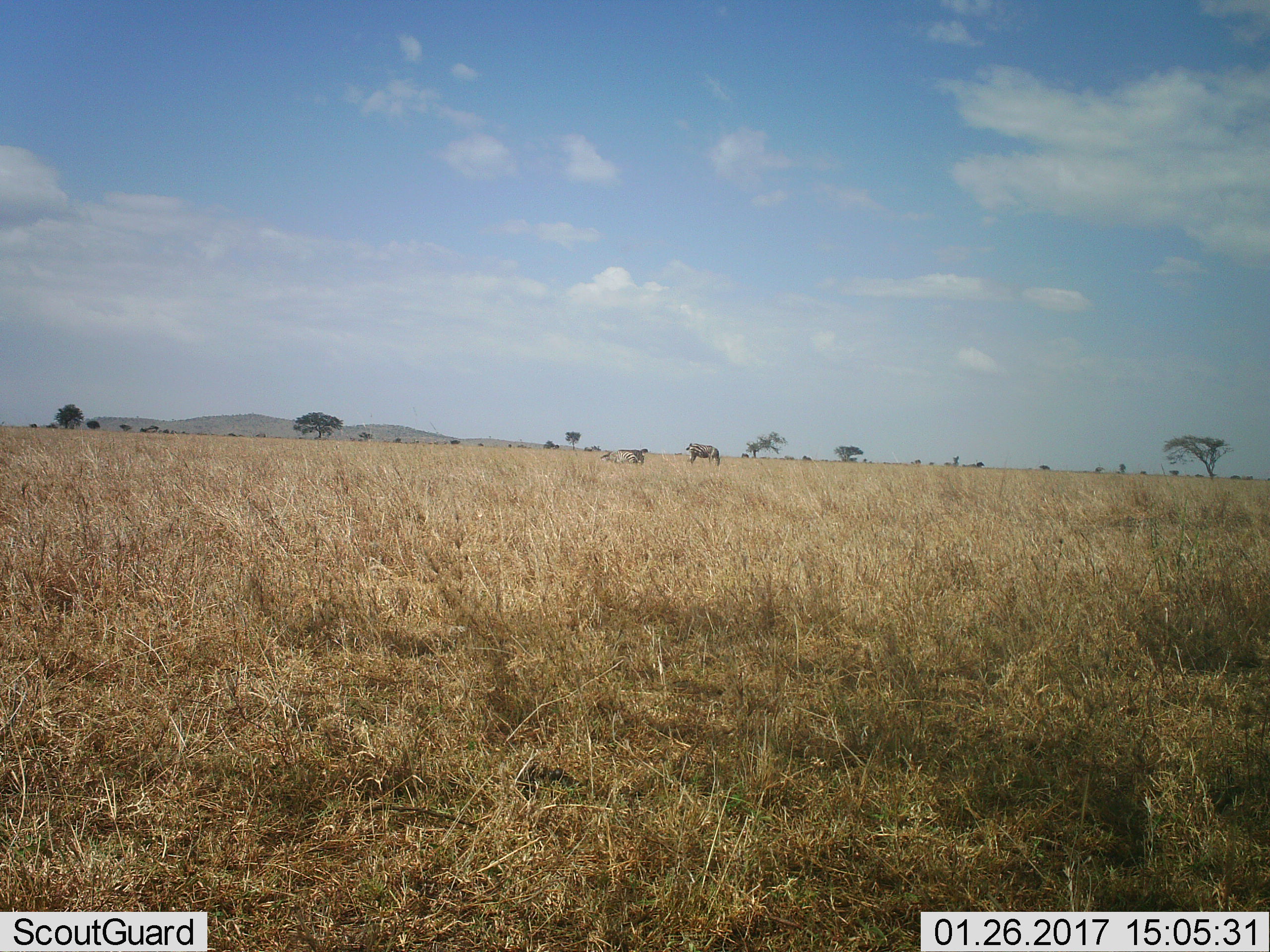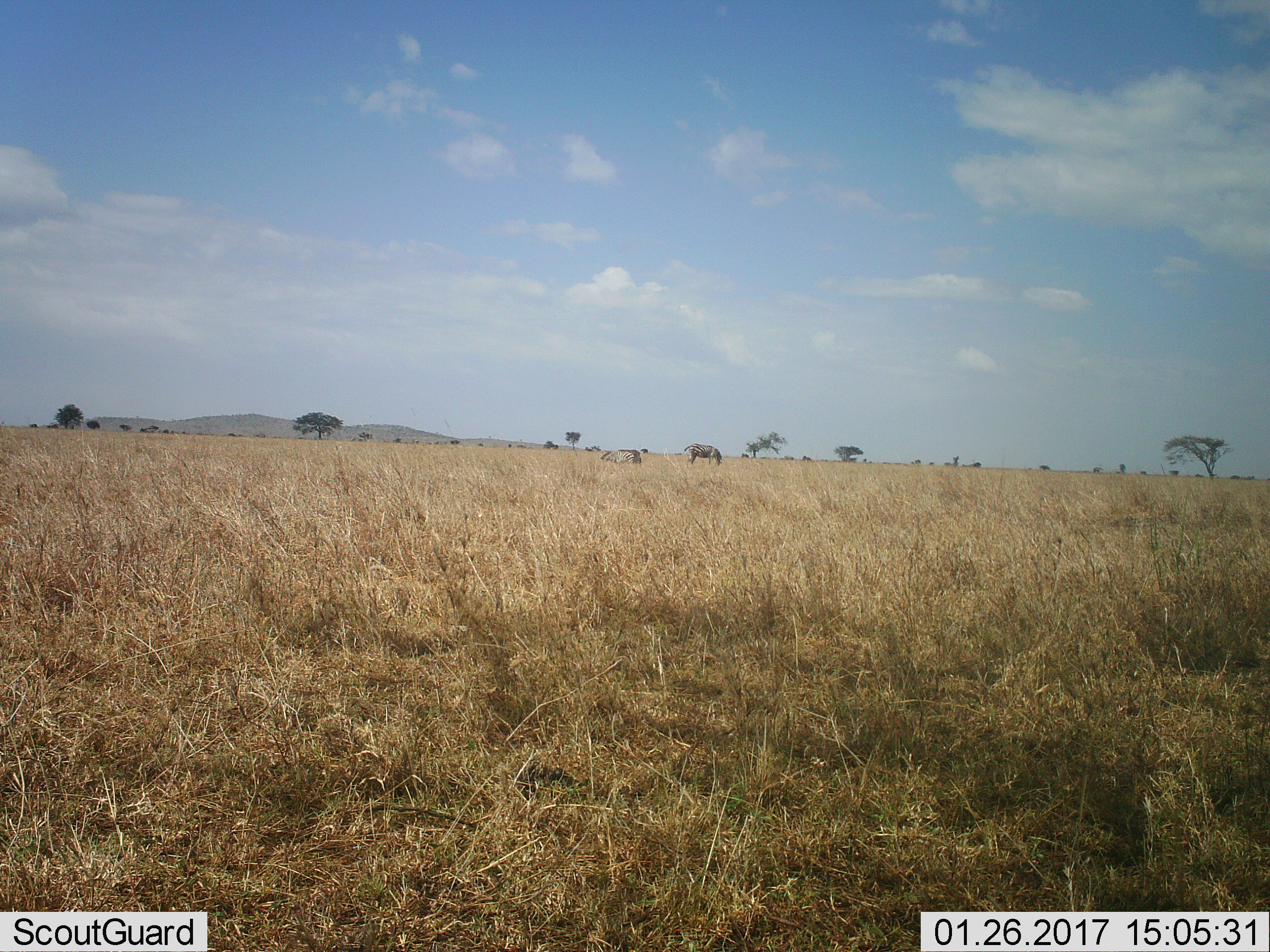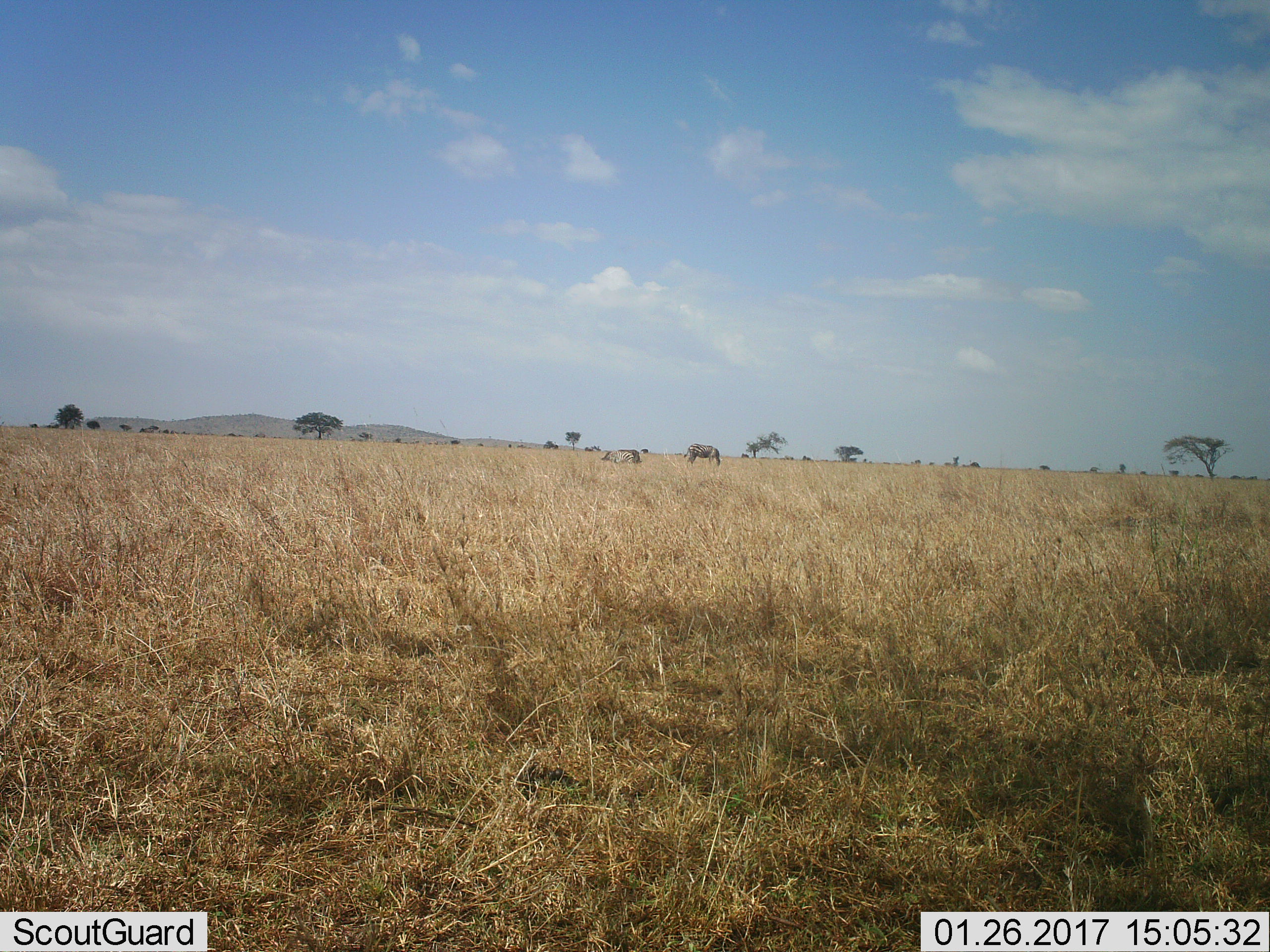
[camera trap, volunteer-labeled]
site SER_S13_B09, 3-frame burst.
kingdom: Animalia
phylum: Chordata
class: Mammalia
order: Perissodactyla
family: Equidae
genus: Equus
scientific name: Equus quagga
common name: plains zebra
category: zebraplains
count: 2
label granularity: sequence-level